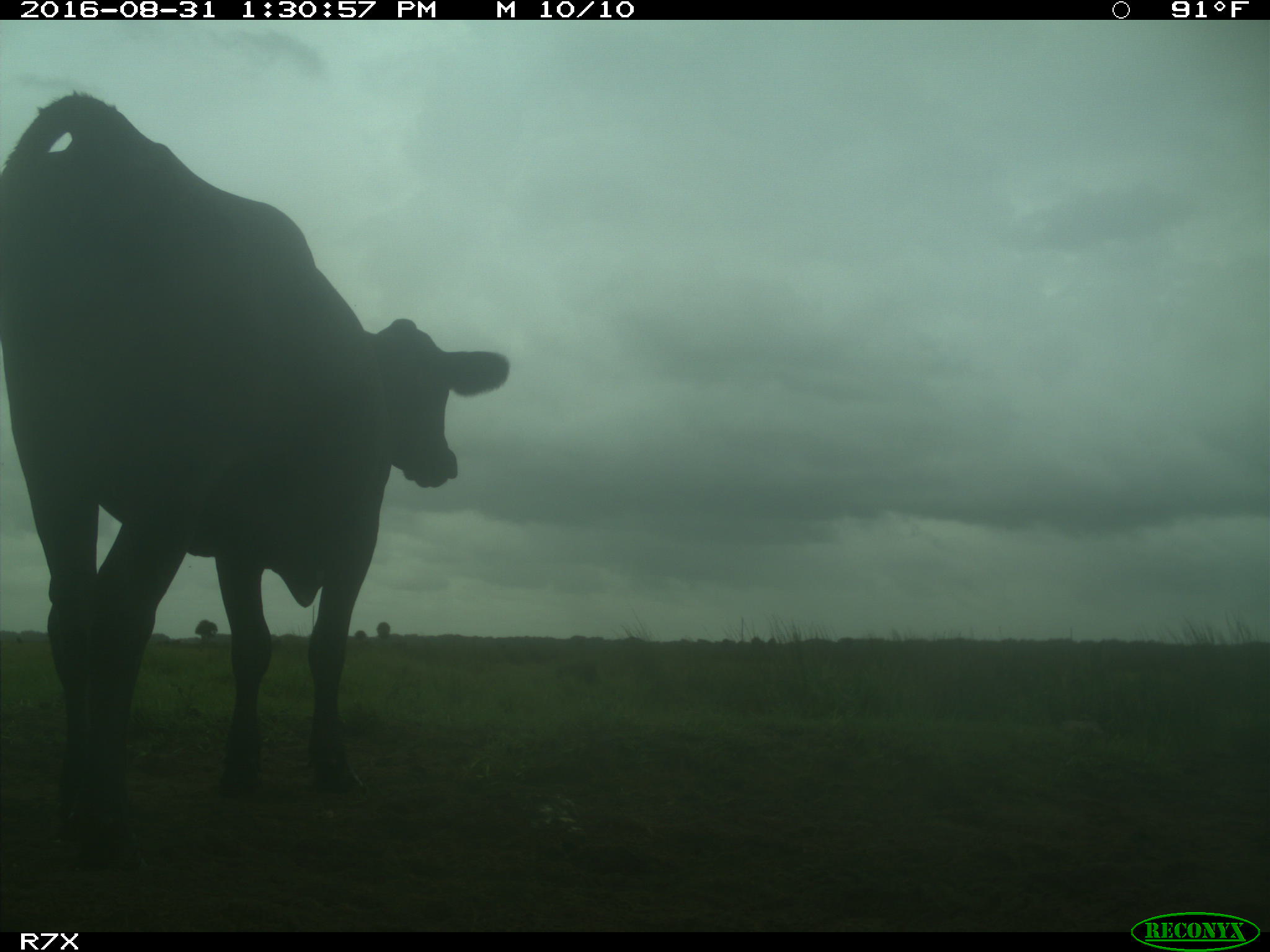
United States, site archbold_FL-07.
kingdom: Animalia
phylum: Chordata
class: Mammalia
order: Artiodactyla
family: Bovidae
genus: Bos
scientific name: Bos taurus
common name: domestic cow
Bos taurus (domestic cow).